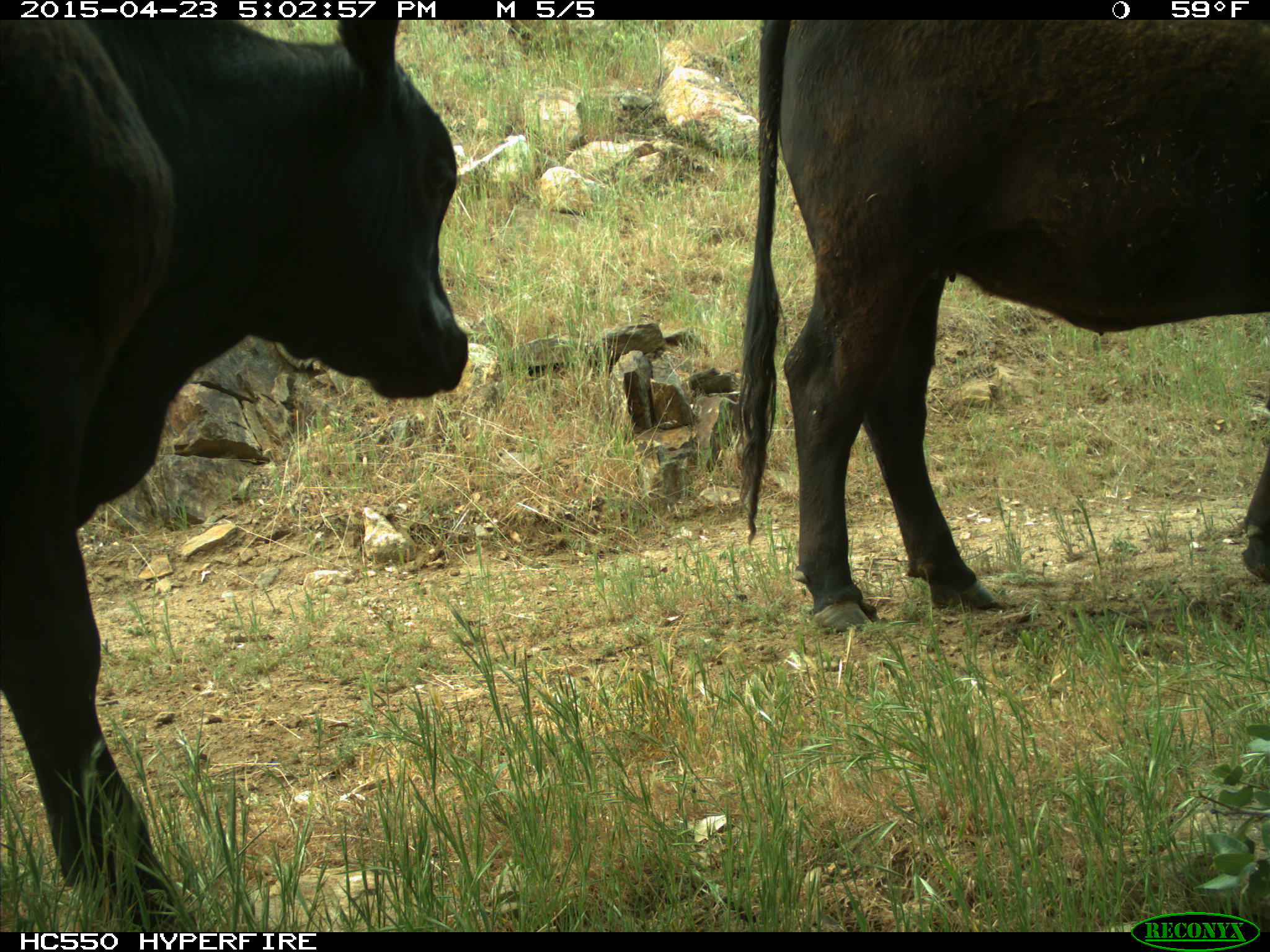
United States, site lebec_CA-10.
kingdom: Animalia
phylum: Chordata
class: Mammalia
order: Artiodactyla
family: Bovidae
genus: Bos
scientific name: Bos taurus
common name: domestic cow